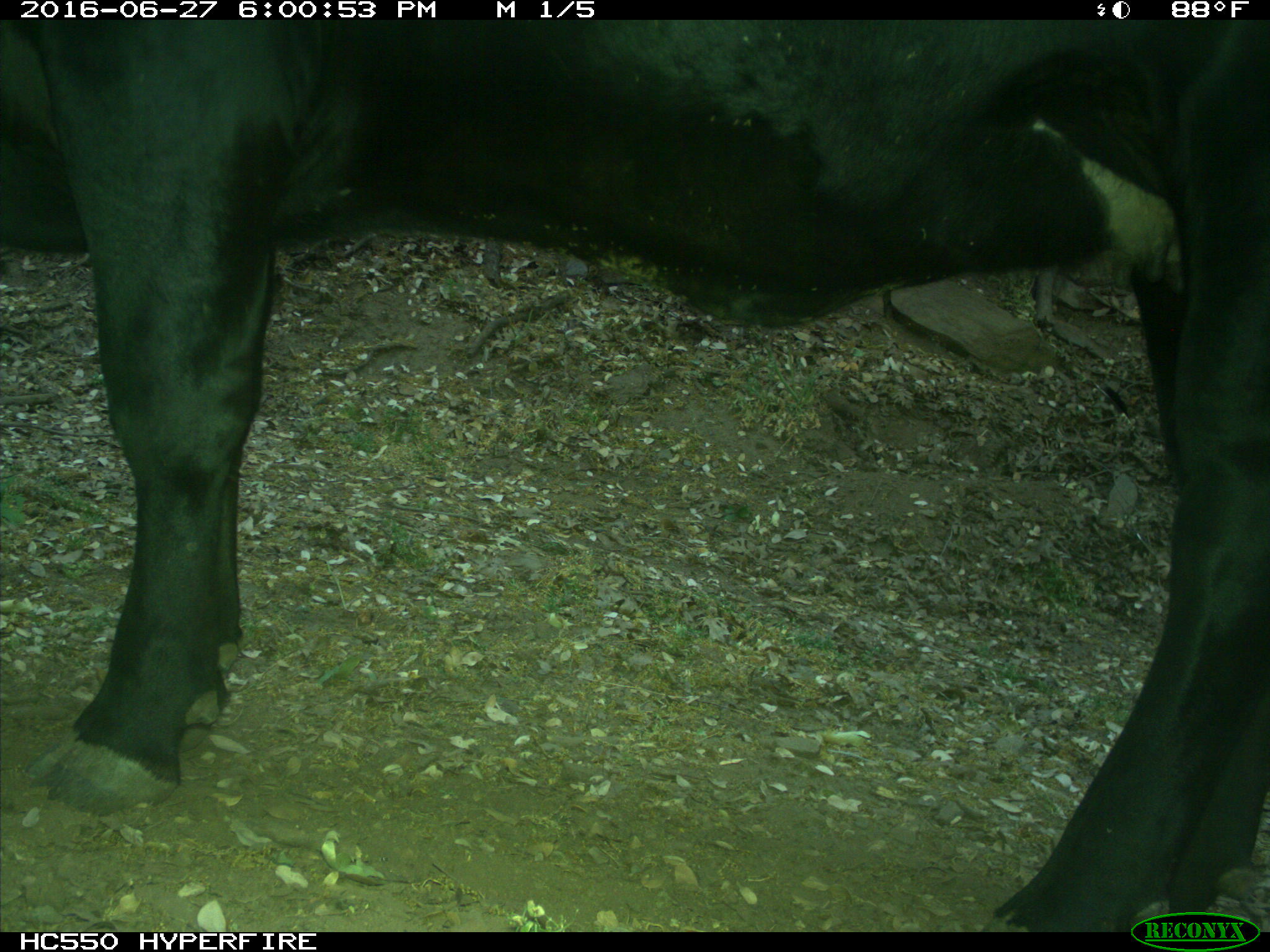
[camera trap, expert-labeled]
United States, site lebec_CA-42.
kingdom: Animalia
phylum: Chordata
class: Mammalia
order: Artiodactyla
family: Bovidae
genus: Bos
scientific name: Bos taurus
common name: domestic cow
Bos taurus (domestic cow).